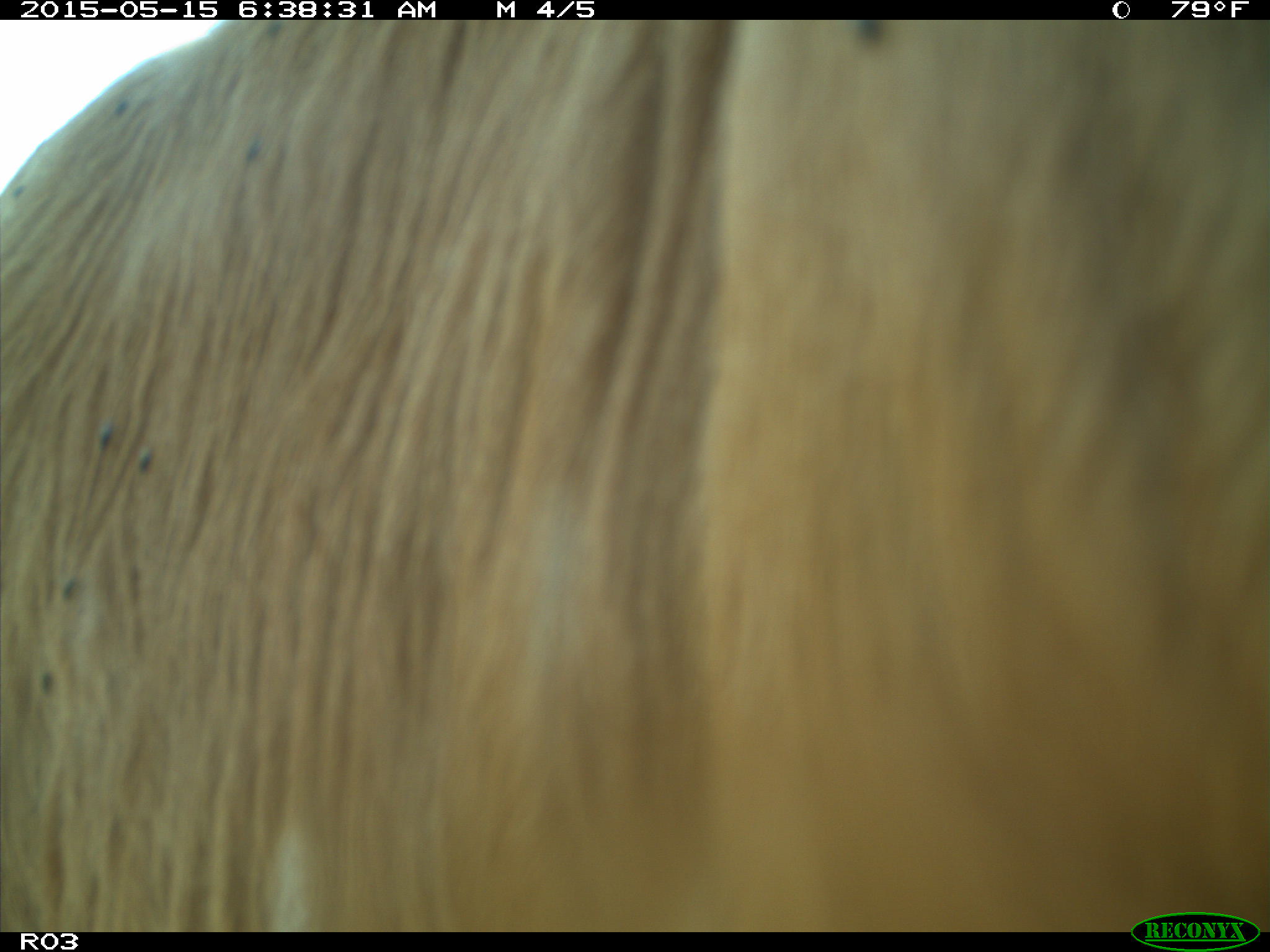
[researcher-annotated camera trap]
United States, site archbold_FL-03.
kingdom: Animalia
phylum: Chordata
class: Mammalia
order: Artiodactyla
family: Bovidae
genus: Bos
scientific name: Bos taurus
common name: domestic cow